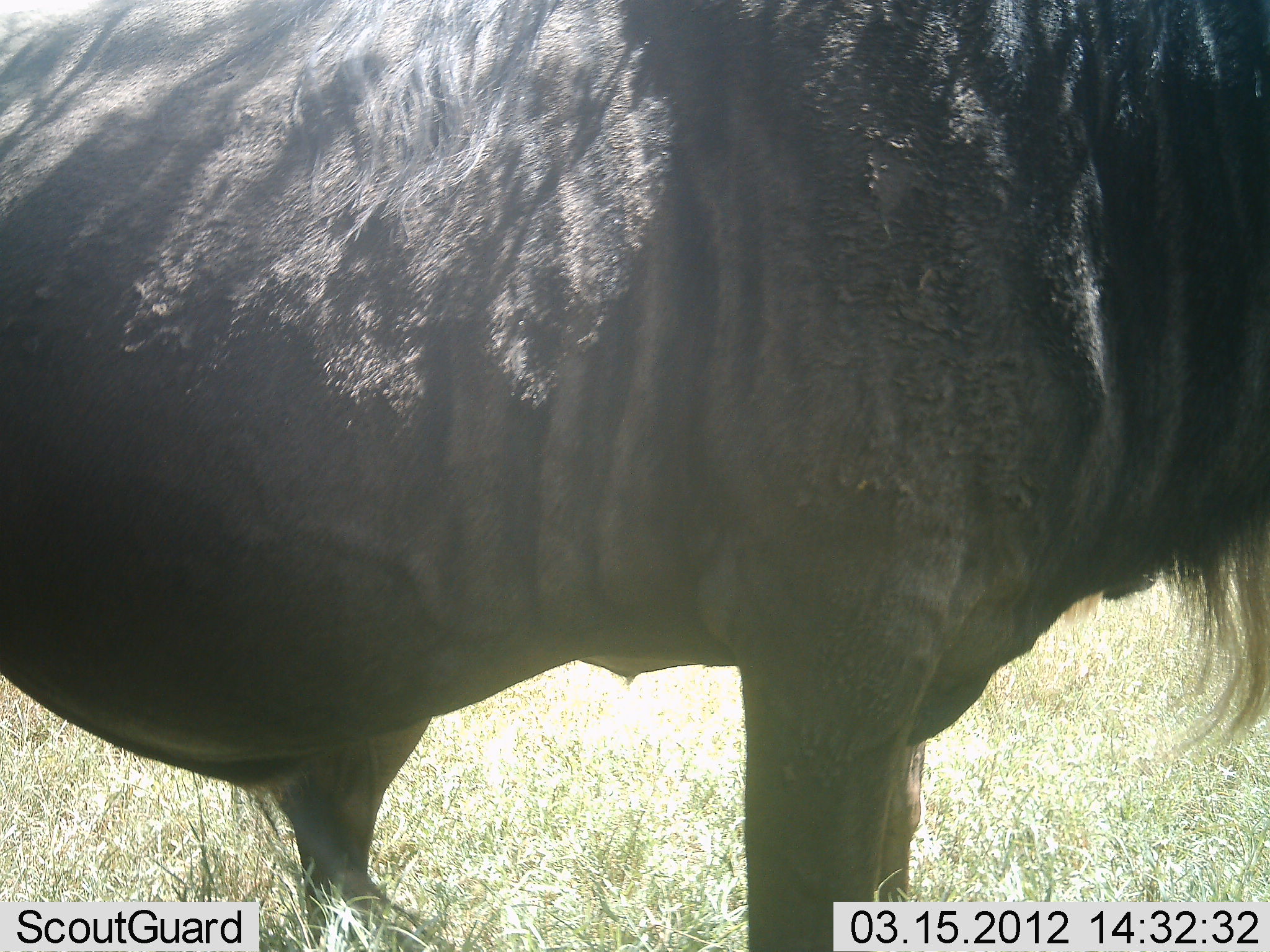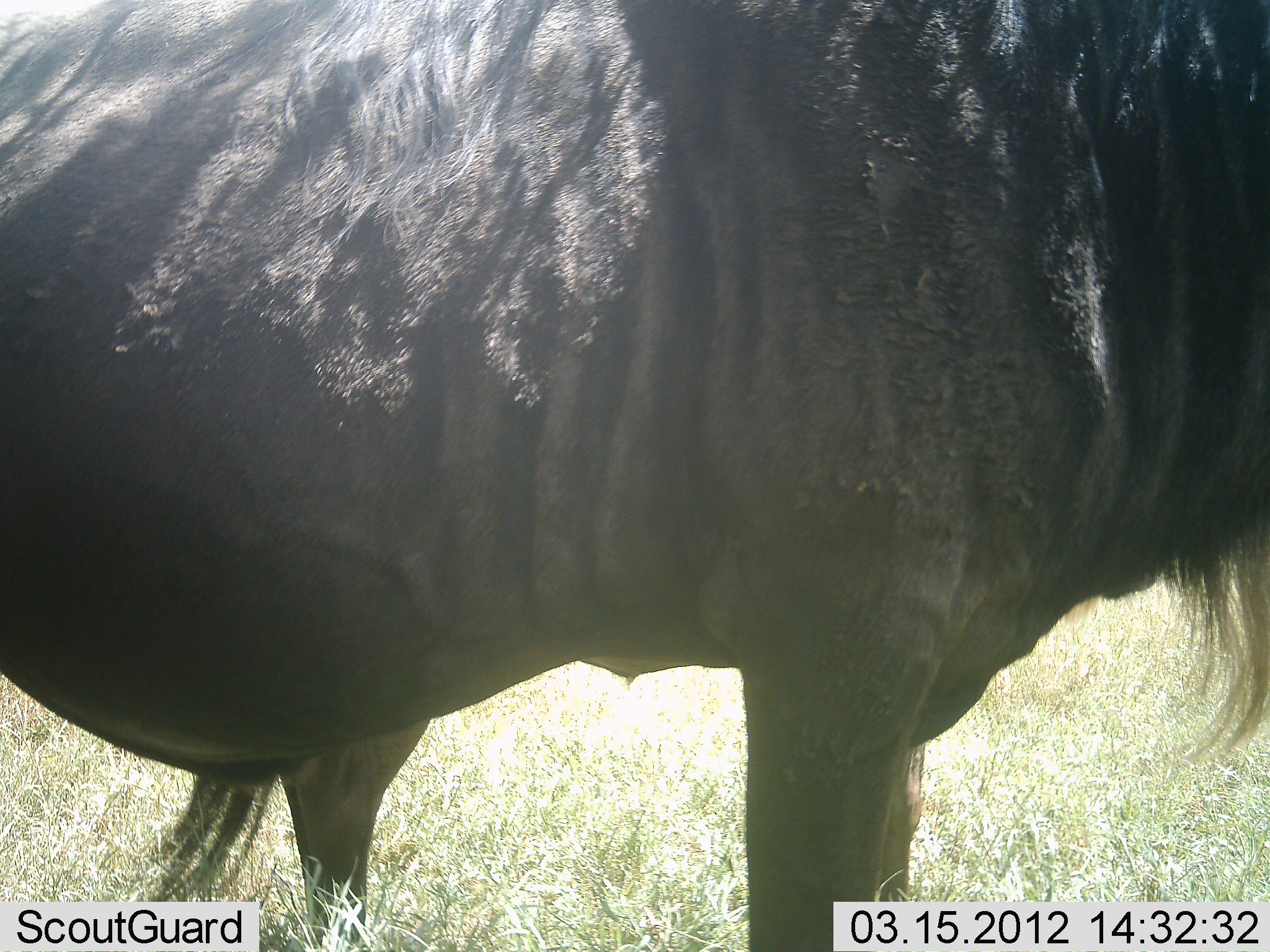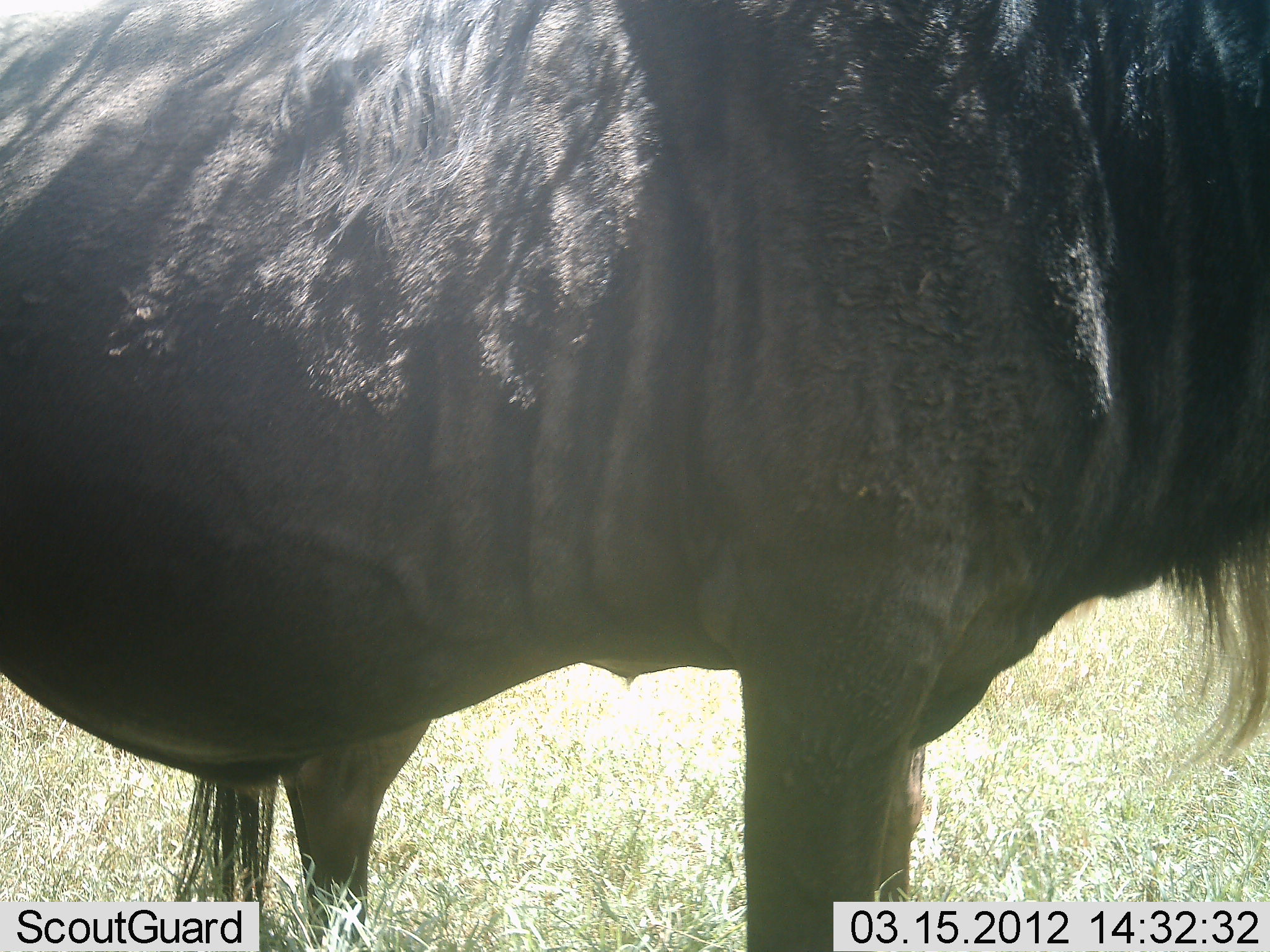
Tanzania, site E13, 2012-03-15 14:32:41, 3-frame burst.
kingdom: Animalia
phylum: Chordata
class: Mammalia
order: Artiodactyla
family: Bovidae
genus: Connochaetes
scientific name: Connochaetes taurinus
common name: blue wildebeest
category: wildebeest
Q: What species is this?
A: Wildebeest (blue wildebeest) (Connochaetes taurinus).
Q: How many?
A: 1.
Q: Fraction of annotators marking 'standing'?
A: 100%.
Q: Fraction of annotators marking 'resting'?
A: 0%.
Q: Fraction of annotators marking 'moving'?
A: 0%.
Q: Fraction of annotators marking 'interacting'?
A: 0%.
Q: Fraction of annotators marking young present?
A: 0%.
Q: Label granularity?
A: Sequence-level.